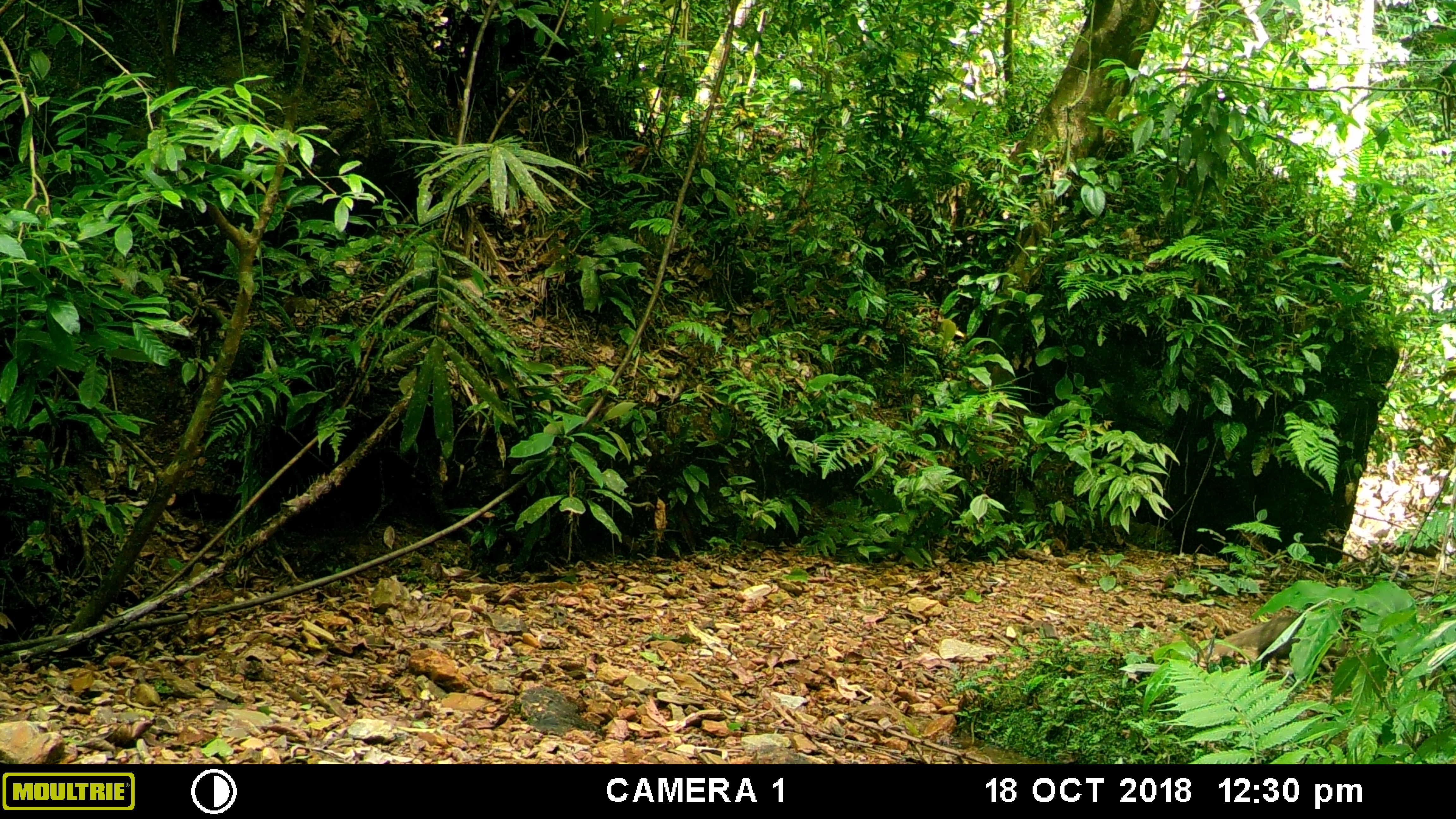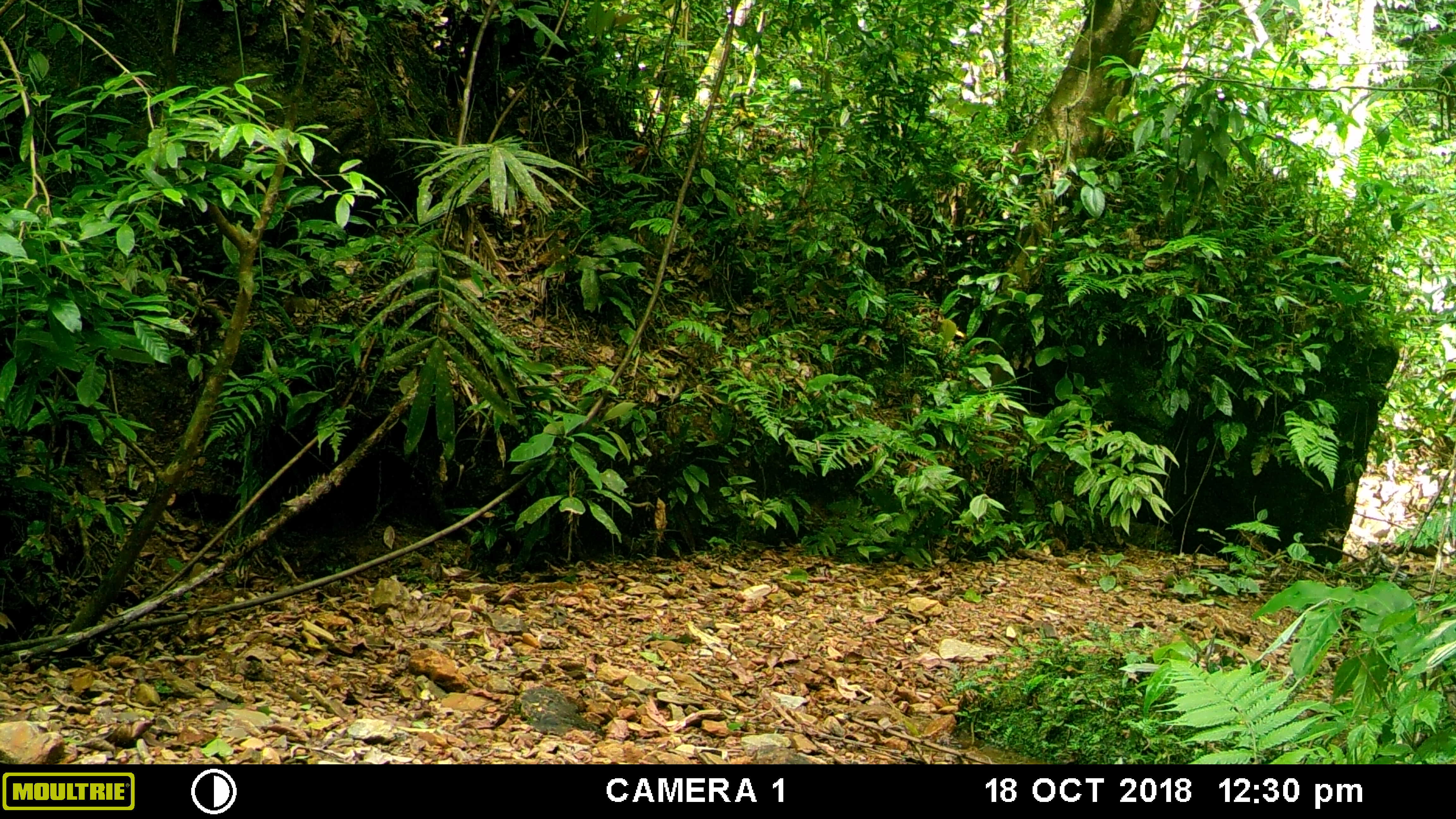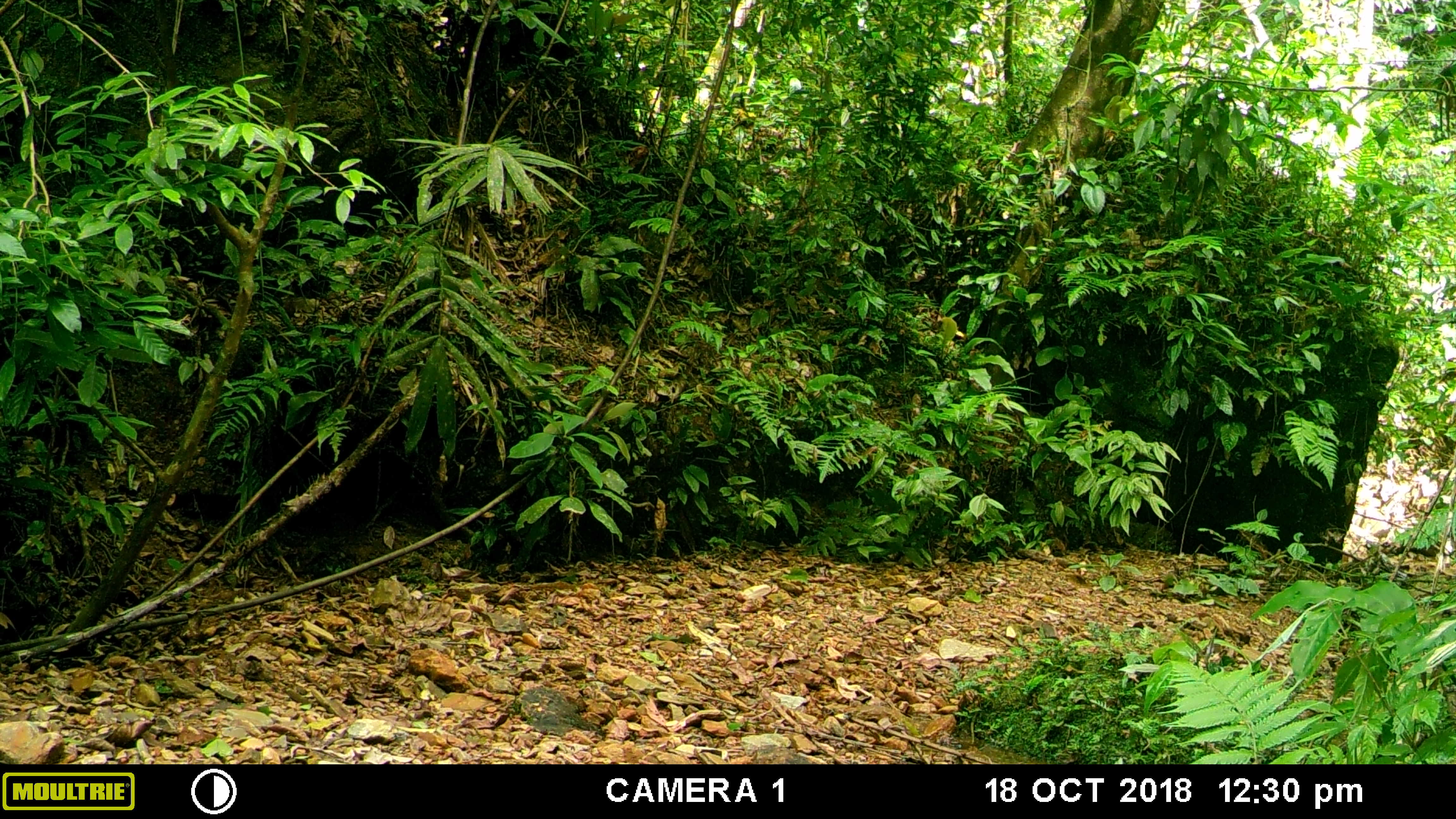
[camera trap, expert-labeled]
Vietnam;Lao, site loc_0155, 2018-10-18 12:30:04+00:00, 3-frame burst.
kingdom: Animalia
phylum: Chordata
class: Mammalia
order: Carnivora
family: Herpestidae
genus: Urva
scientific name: Urva urva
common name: crab-eating mongoose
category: crab eating mongoose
Crab eating mongoose (crab-eating mongoose) (Urva urva). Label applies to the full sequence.